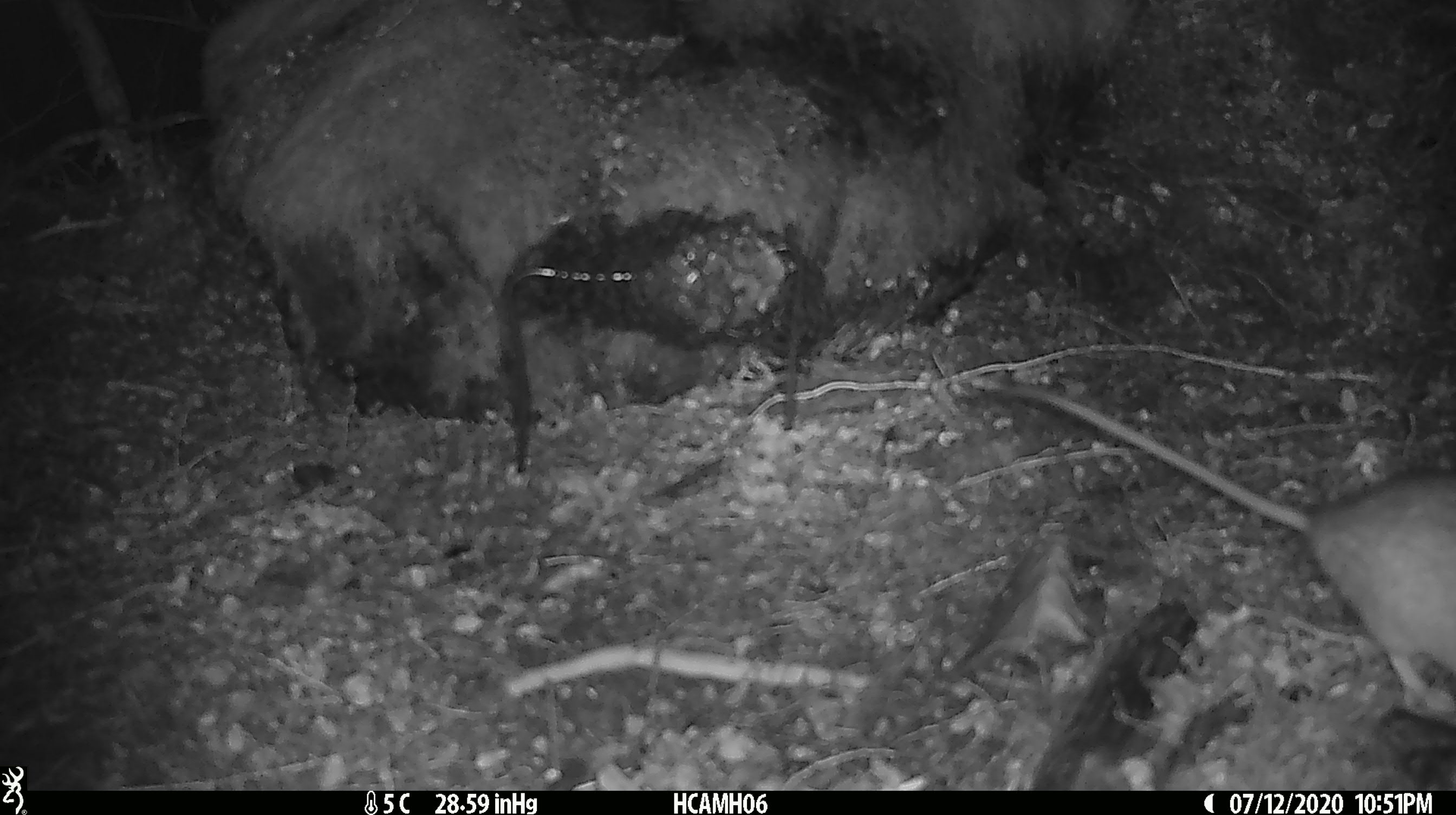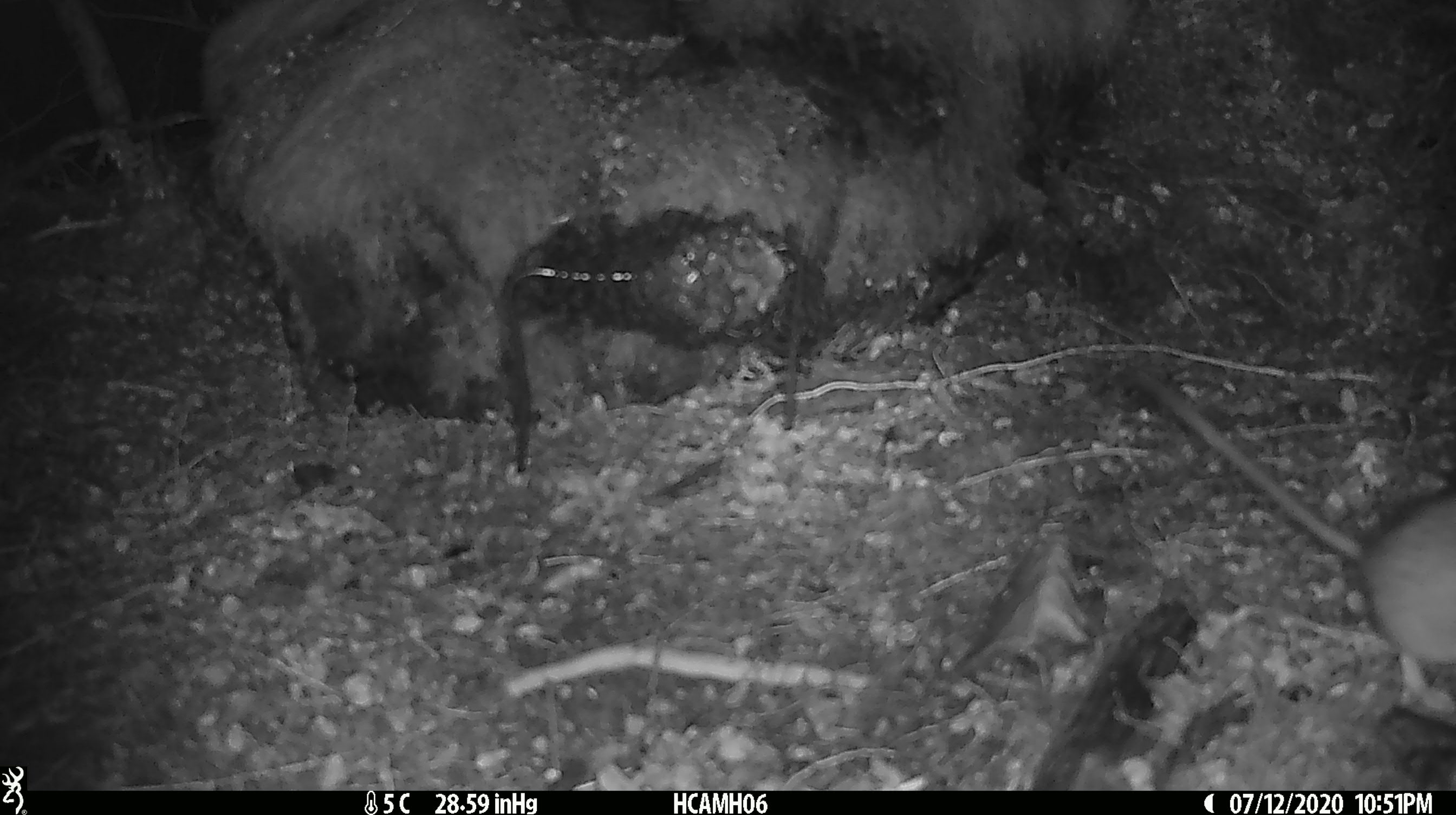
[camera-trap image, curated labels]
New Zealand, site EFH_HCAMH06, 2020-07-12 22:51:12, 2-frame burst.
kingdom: Animalia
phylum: Chordata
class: Mammalia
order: Rodentia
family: Muridae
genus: Rattus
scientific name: Rattus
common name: rat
Rat (Rattus).